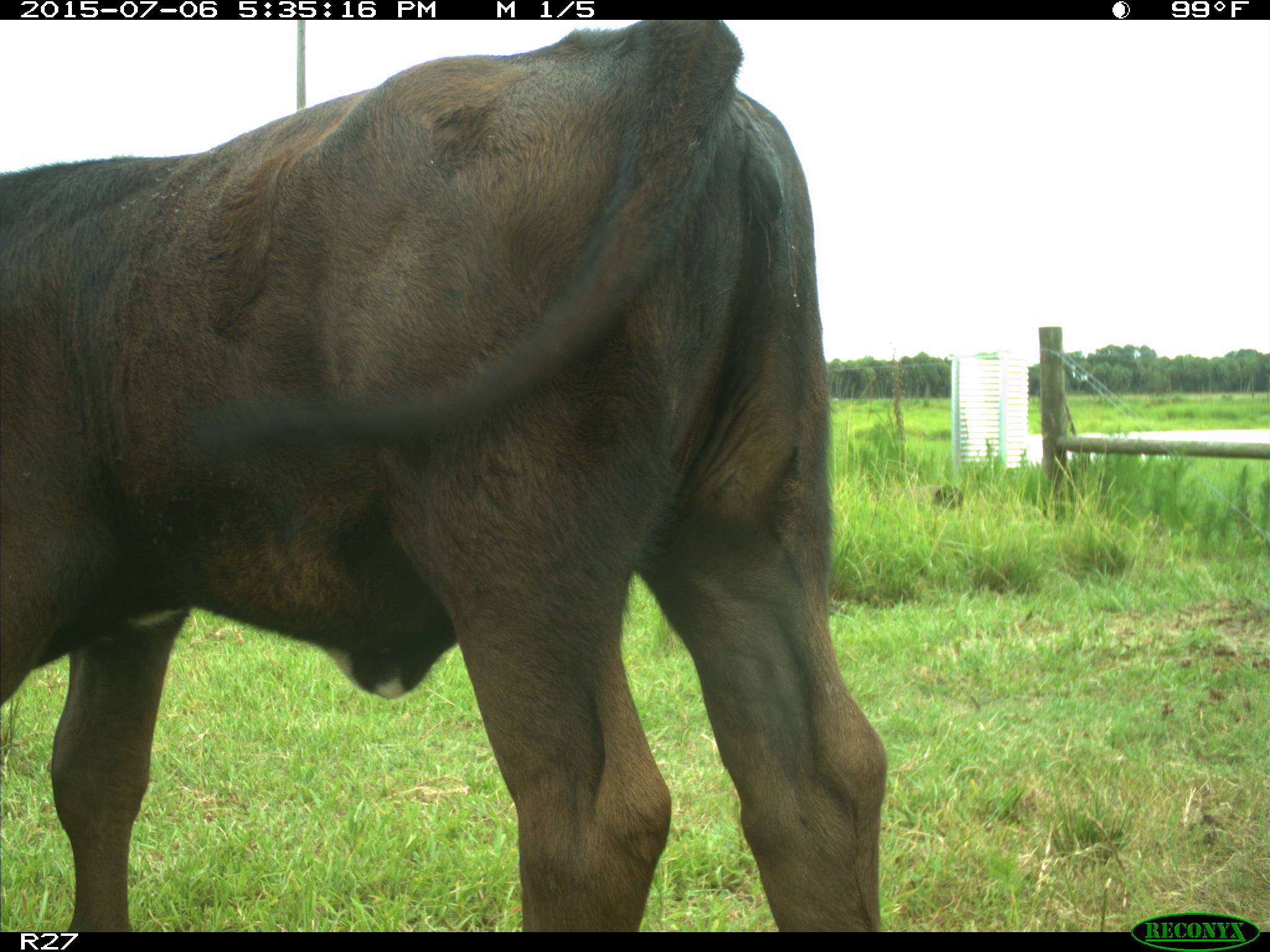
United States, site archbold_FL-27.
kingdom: Animalia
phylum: Chordata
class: Mammalia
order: Artiodactyla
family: Bovidae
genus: Bos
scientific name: Bos taurus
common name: domestic cow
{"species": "Bos taurus (domestic cow)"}